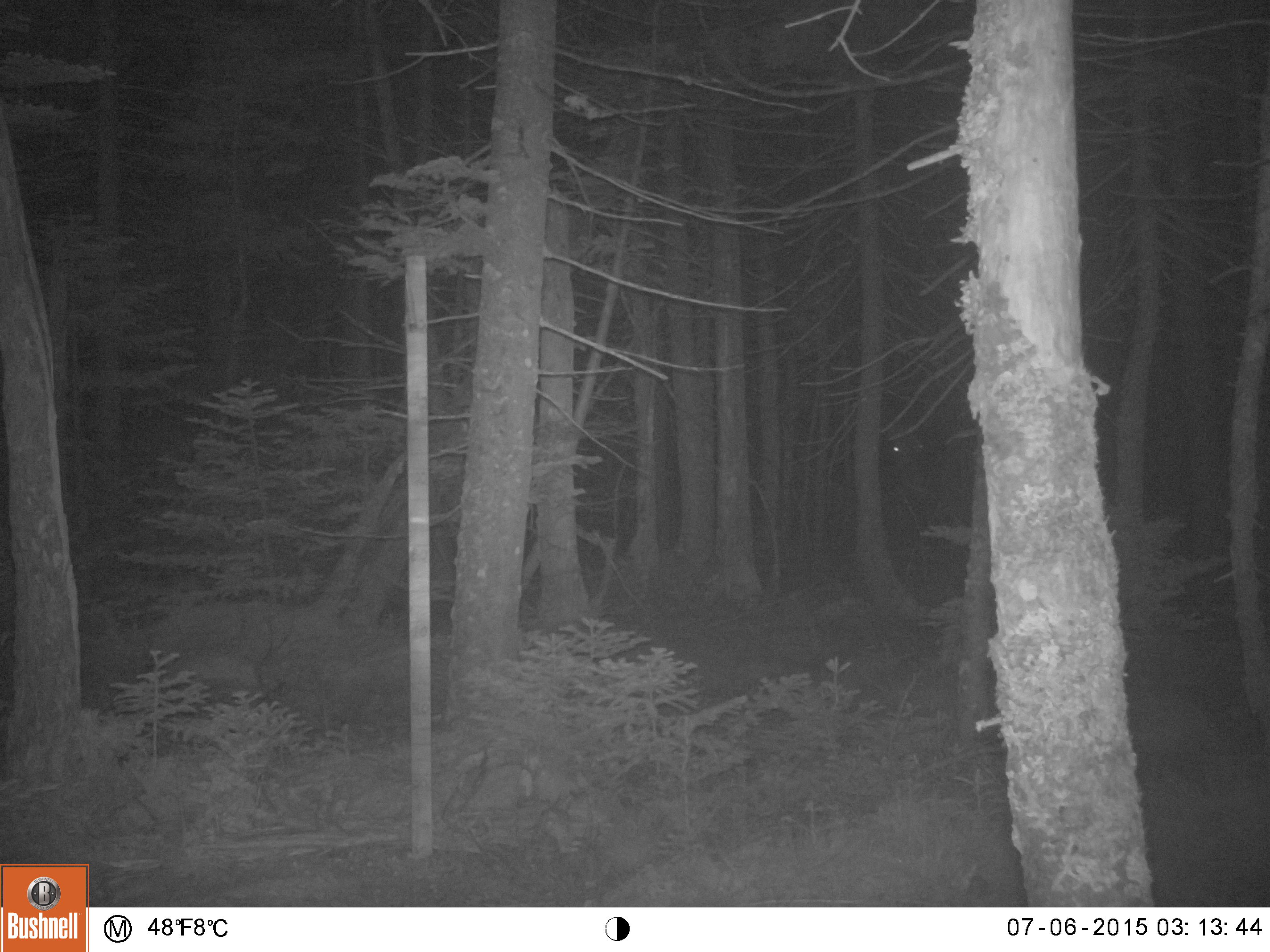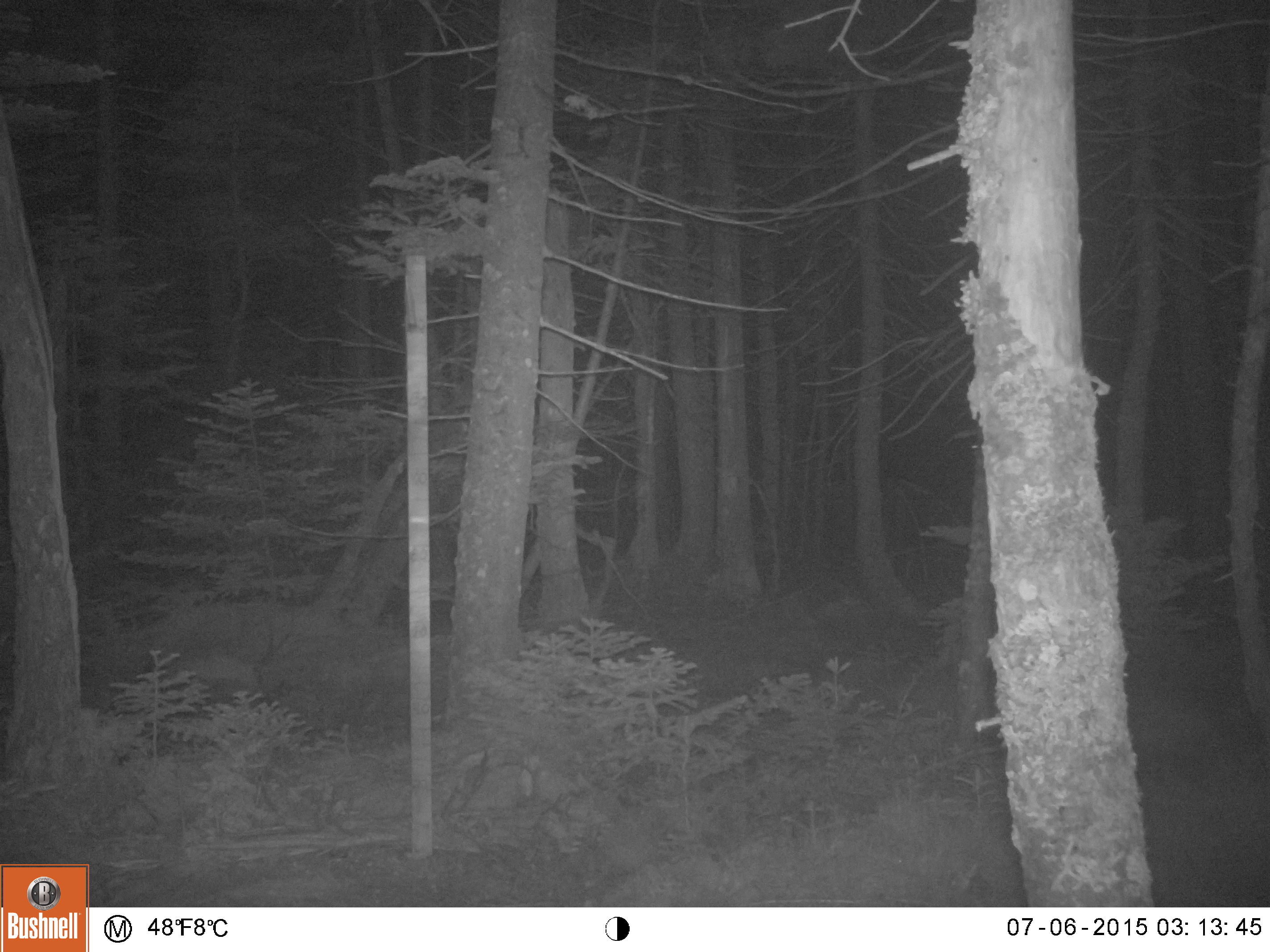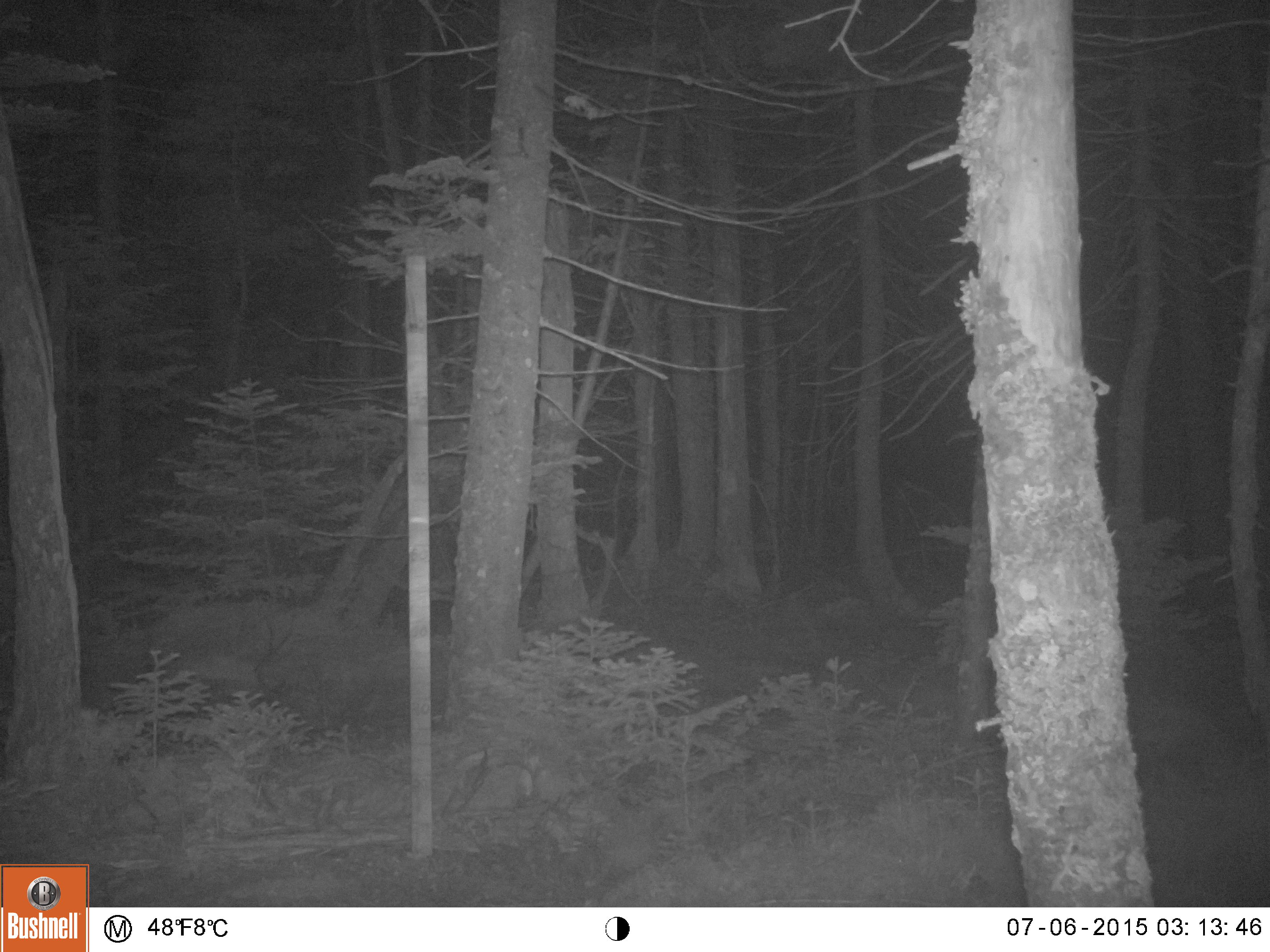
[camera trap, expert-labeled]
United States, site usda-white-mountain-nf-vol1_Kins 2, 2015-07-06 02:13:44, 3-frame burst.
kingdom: Animalia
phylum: Chordata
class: Mammalia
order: Artiodactyla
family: Cervidae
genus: Alces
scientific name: Alces alces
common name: moose